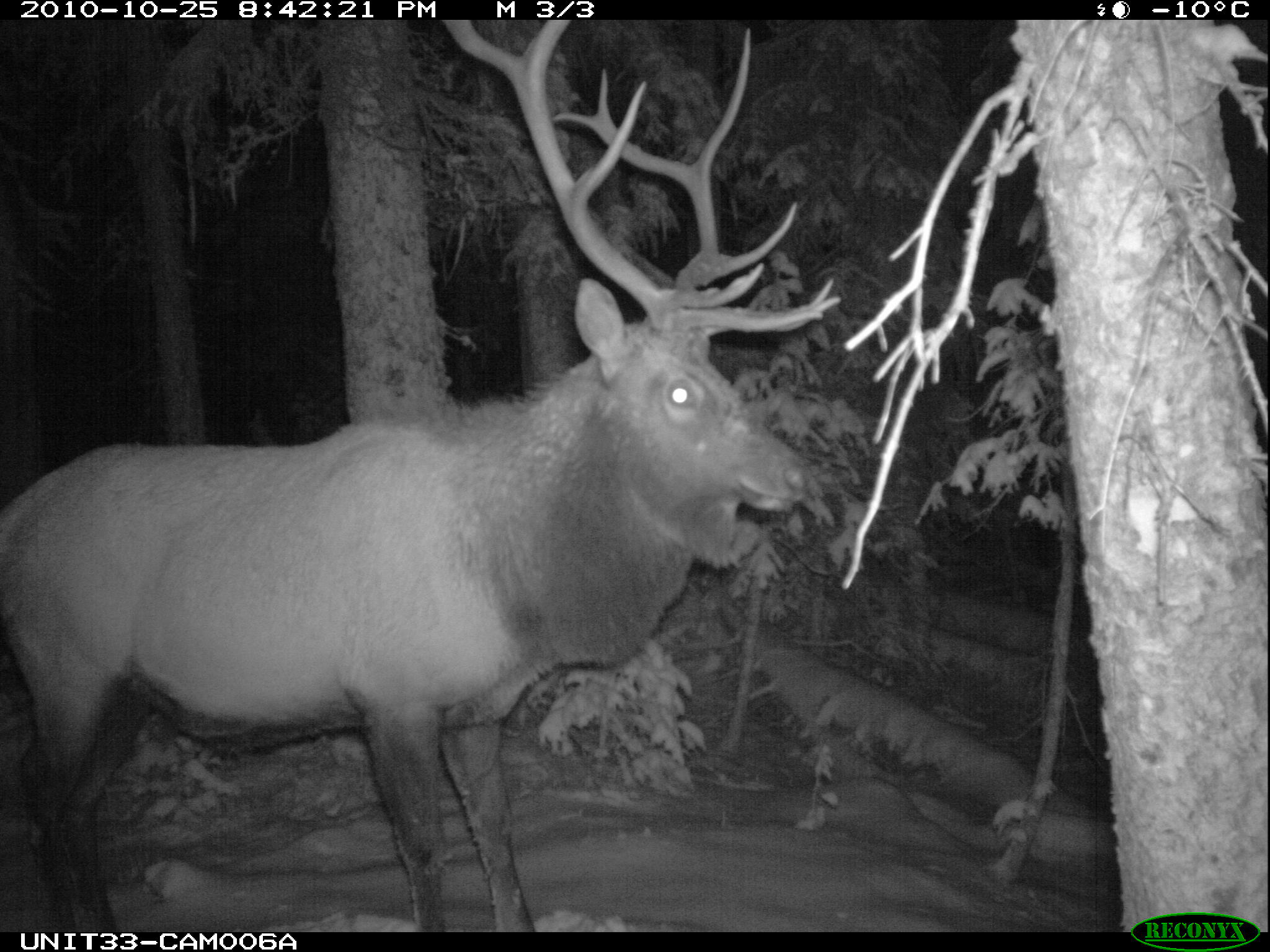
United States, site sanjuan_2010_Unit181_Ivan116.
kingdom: Animalia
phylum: Chordata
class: Mammalia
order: Artiodactyla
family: Cervidae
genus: Cervus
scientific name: Cervus elaphus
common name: red deer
Cervus elaphus (red deer).